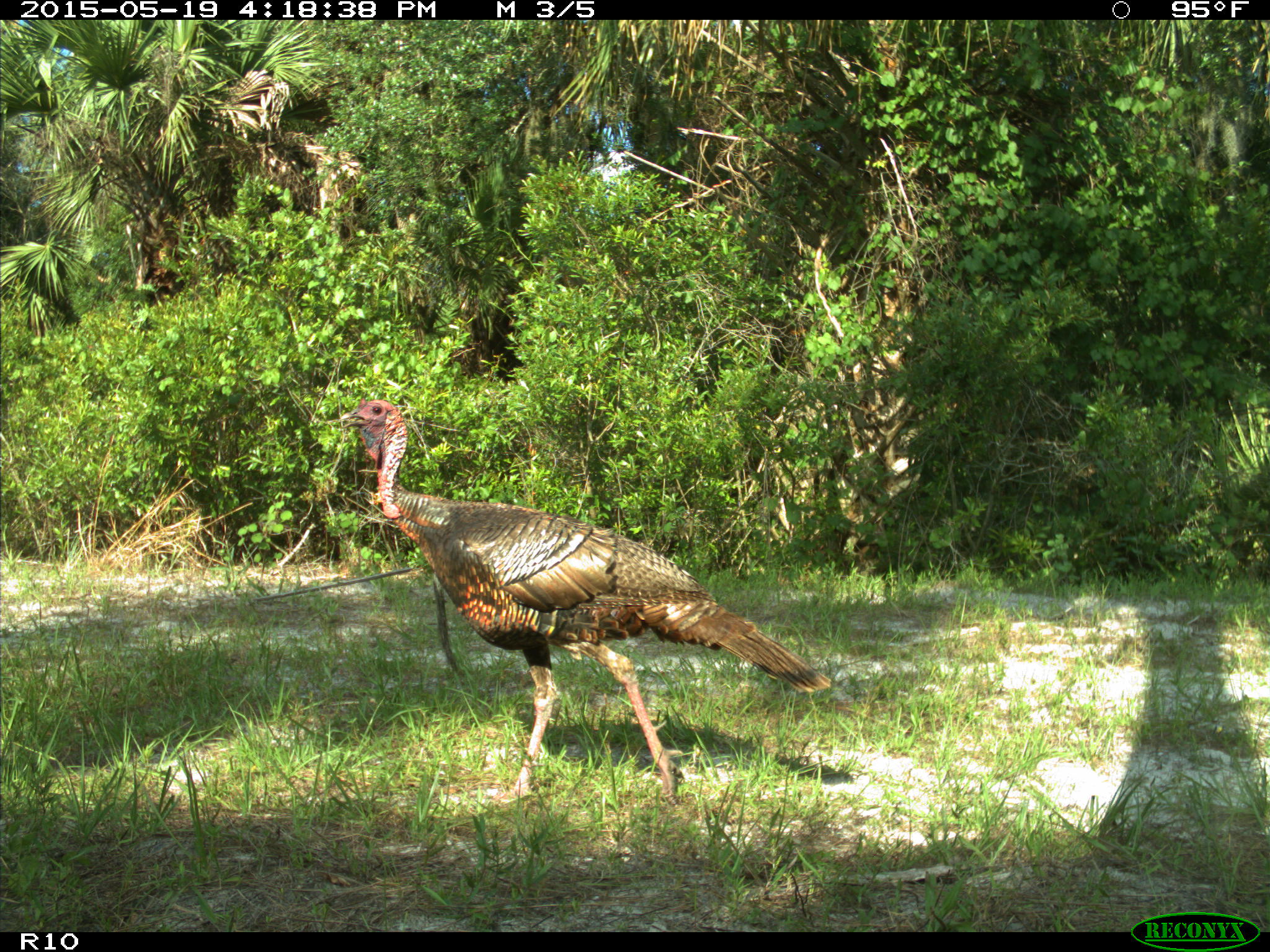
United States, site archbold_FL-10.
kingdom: Animalia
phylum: Chordata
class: Aves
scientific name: Aves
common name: birds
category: unidentified bird